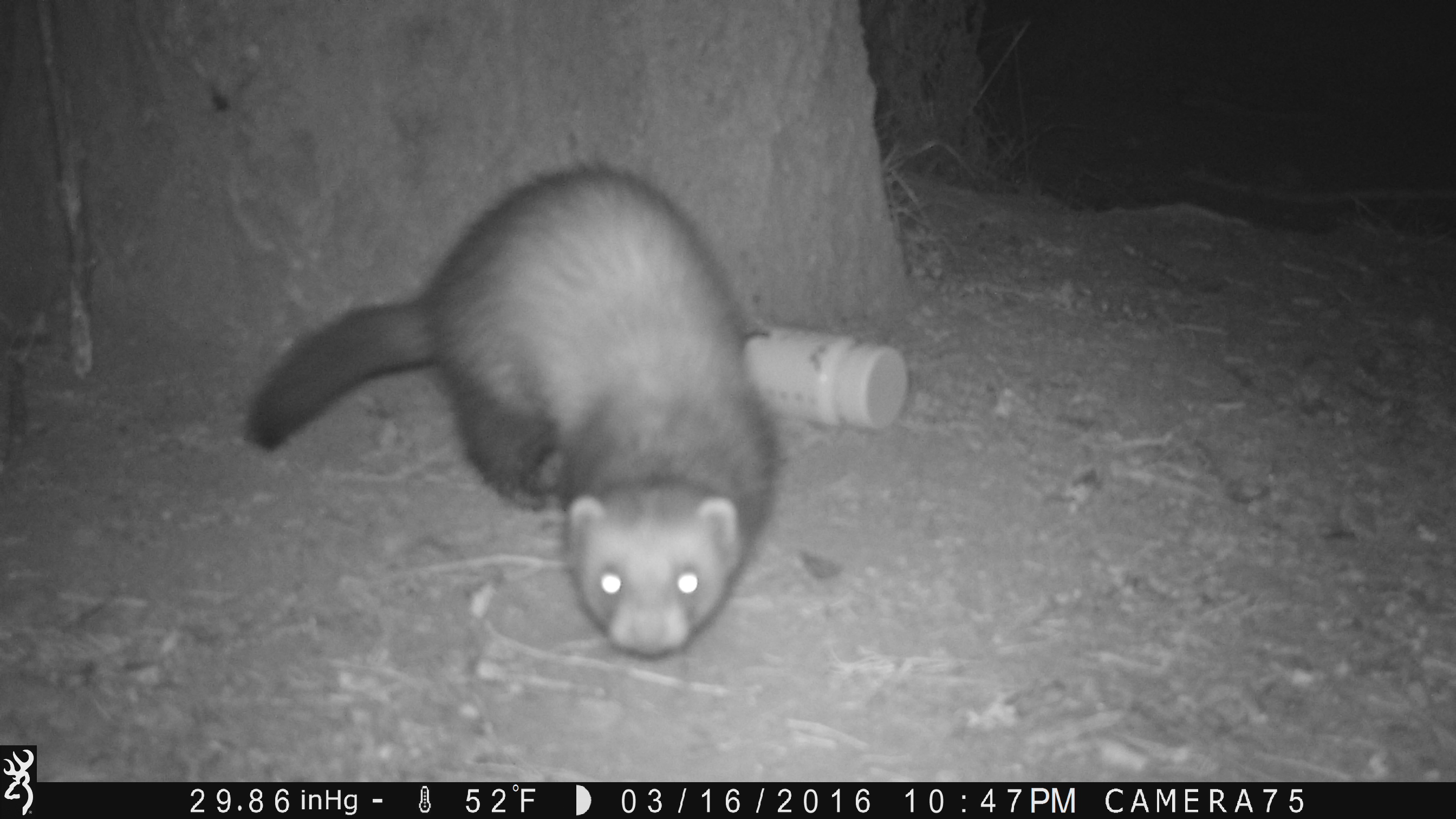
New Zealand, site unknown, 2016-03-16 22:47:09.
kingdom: Animalia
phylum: Chordata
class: Mammalia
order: Carnivora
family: Mustelidae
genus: Mustela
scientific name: Mustela furo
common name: ferret